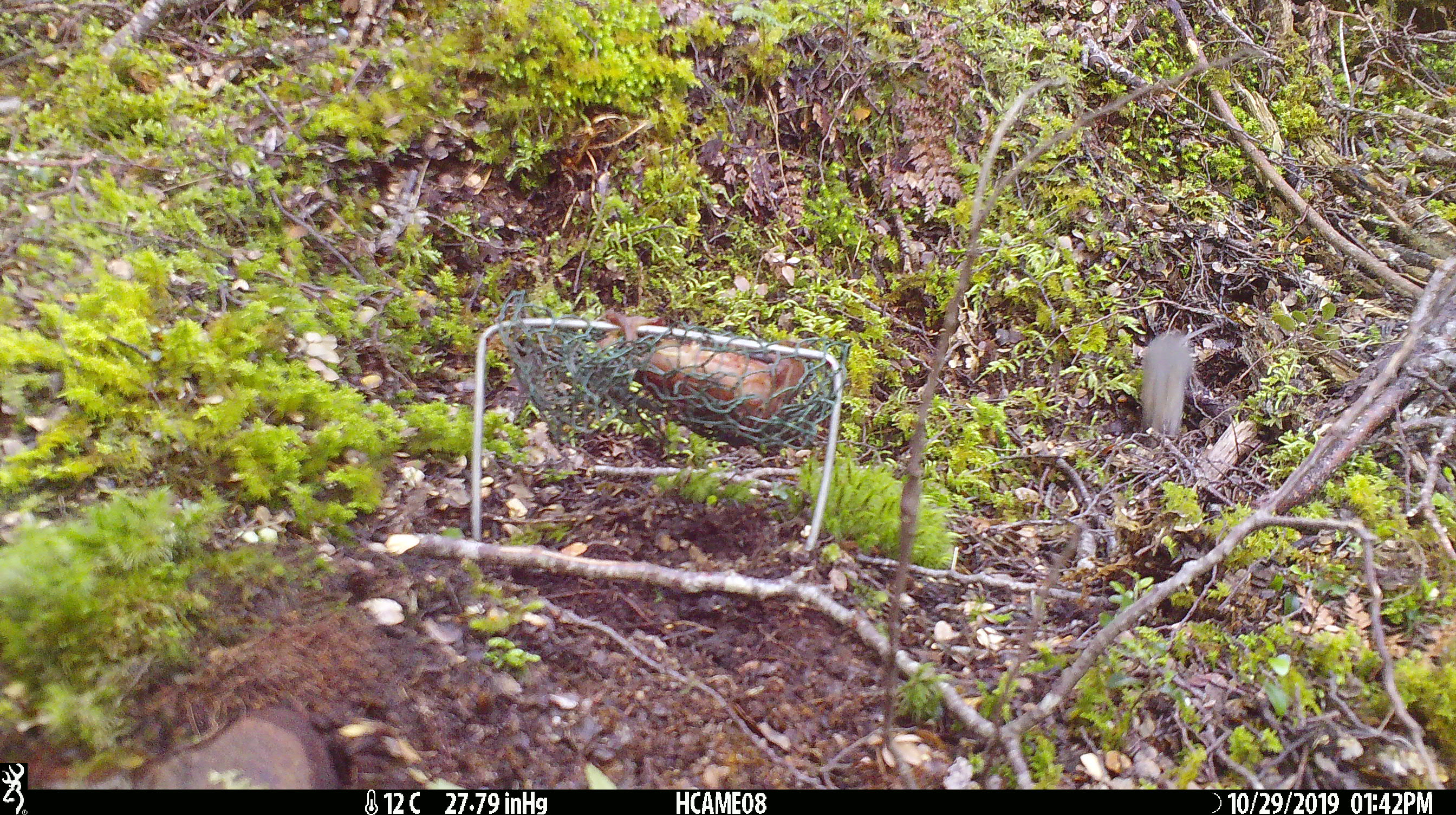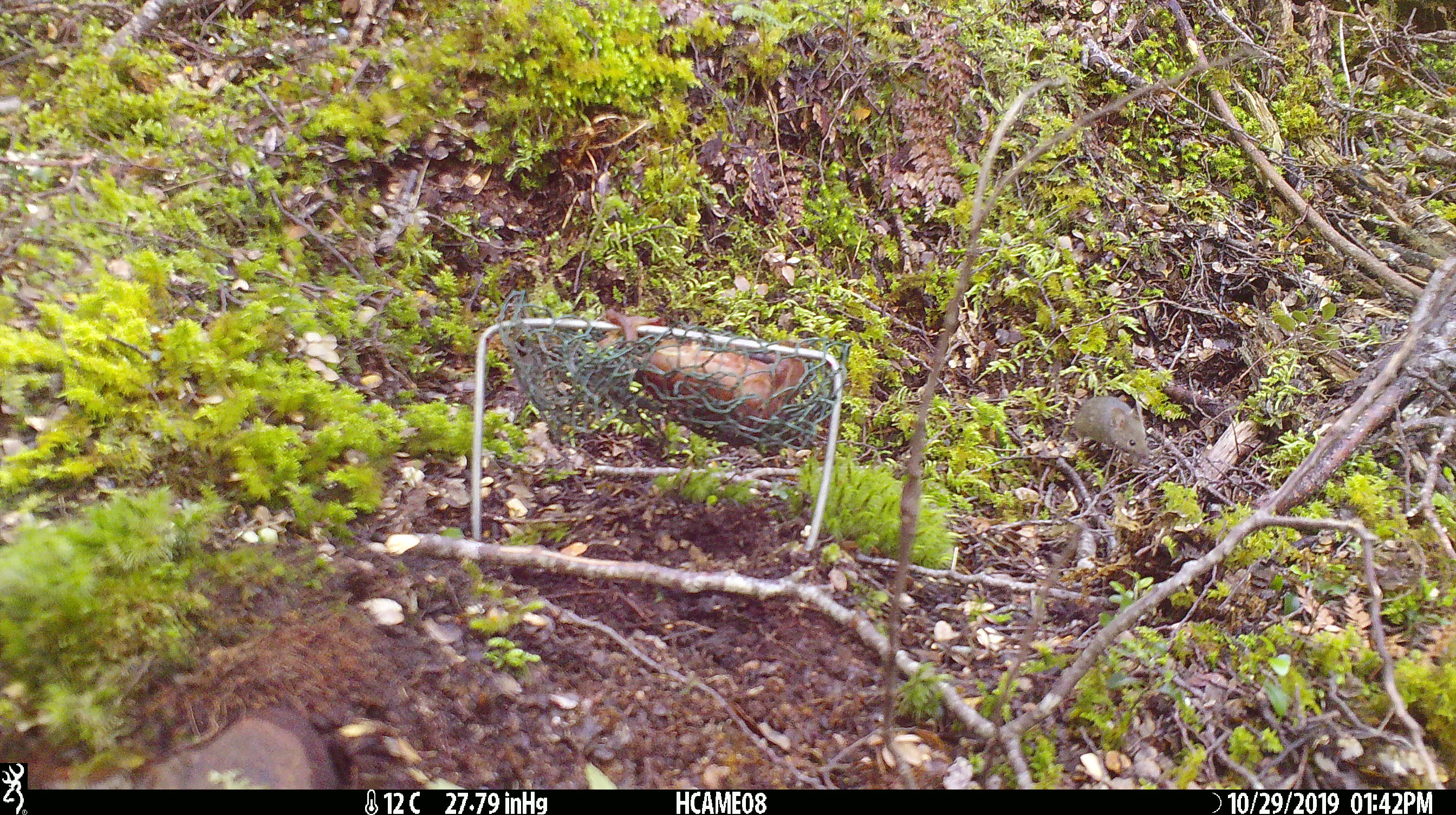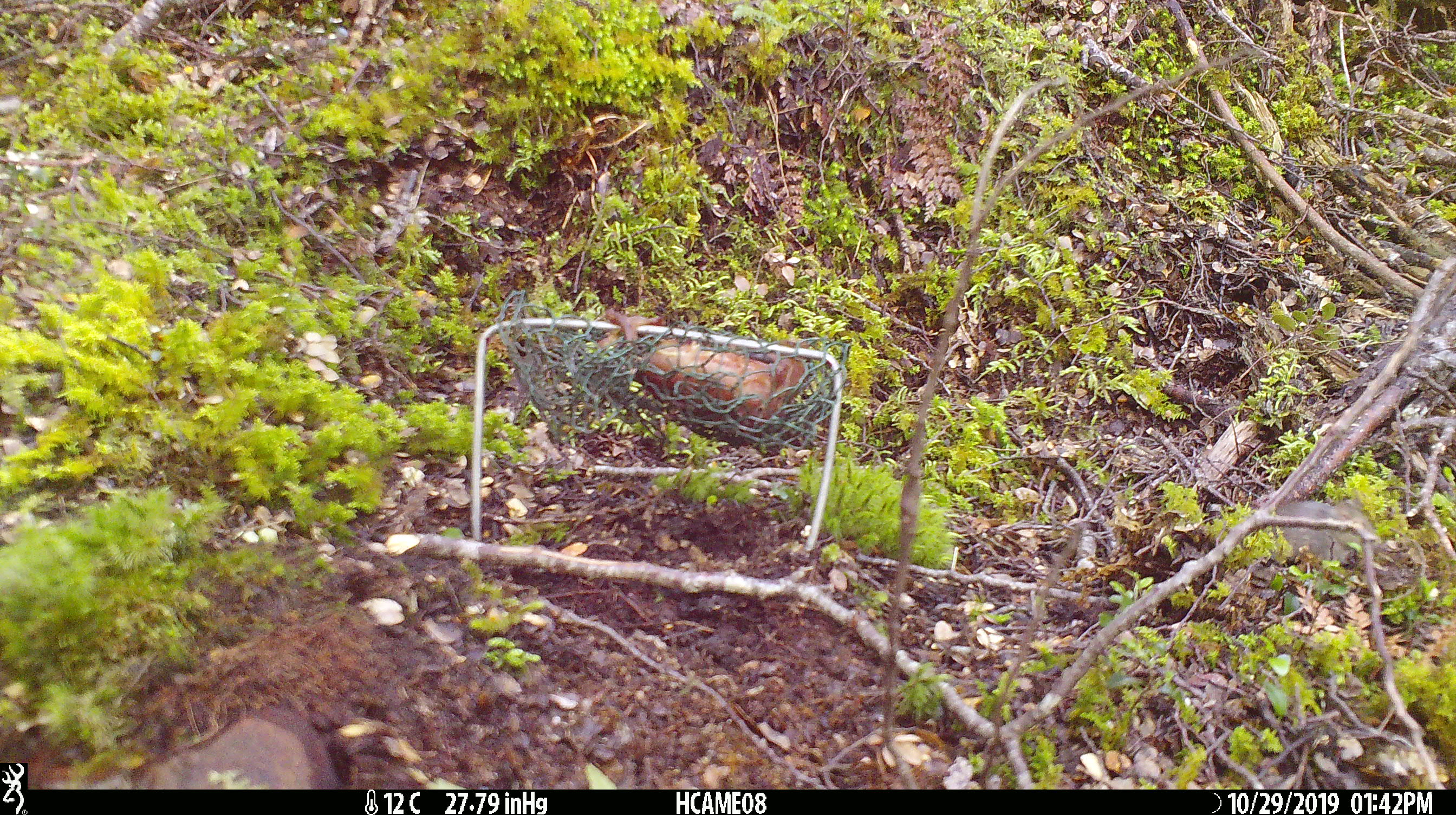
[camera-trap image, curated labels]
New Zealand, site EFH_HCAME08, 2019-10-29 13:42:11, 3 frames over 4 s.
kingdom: Animalia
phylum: Chordata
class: Mammalia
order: Rodentia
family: Muridae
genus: Mus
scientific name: Mus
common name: mouse